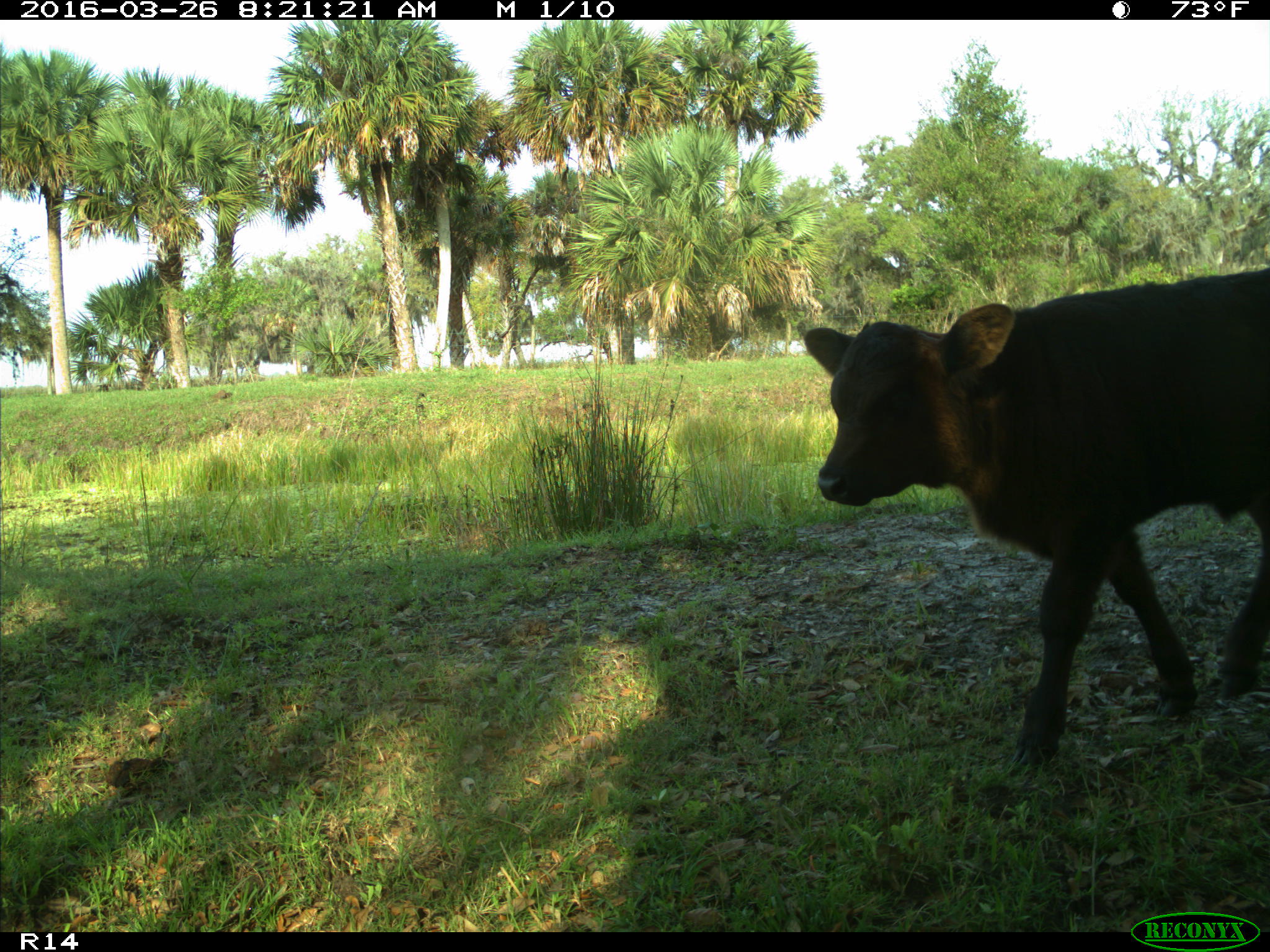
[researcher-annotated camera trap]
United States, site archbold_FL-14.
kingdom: Animalia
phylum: Chordata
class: Mammalia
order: Artiodactyla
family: Bovidae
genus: Bos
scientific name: Bos taurus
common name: domestic cow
Bos taurus (domestic cow).